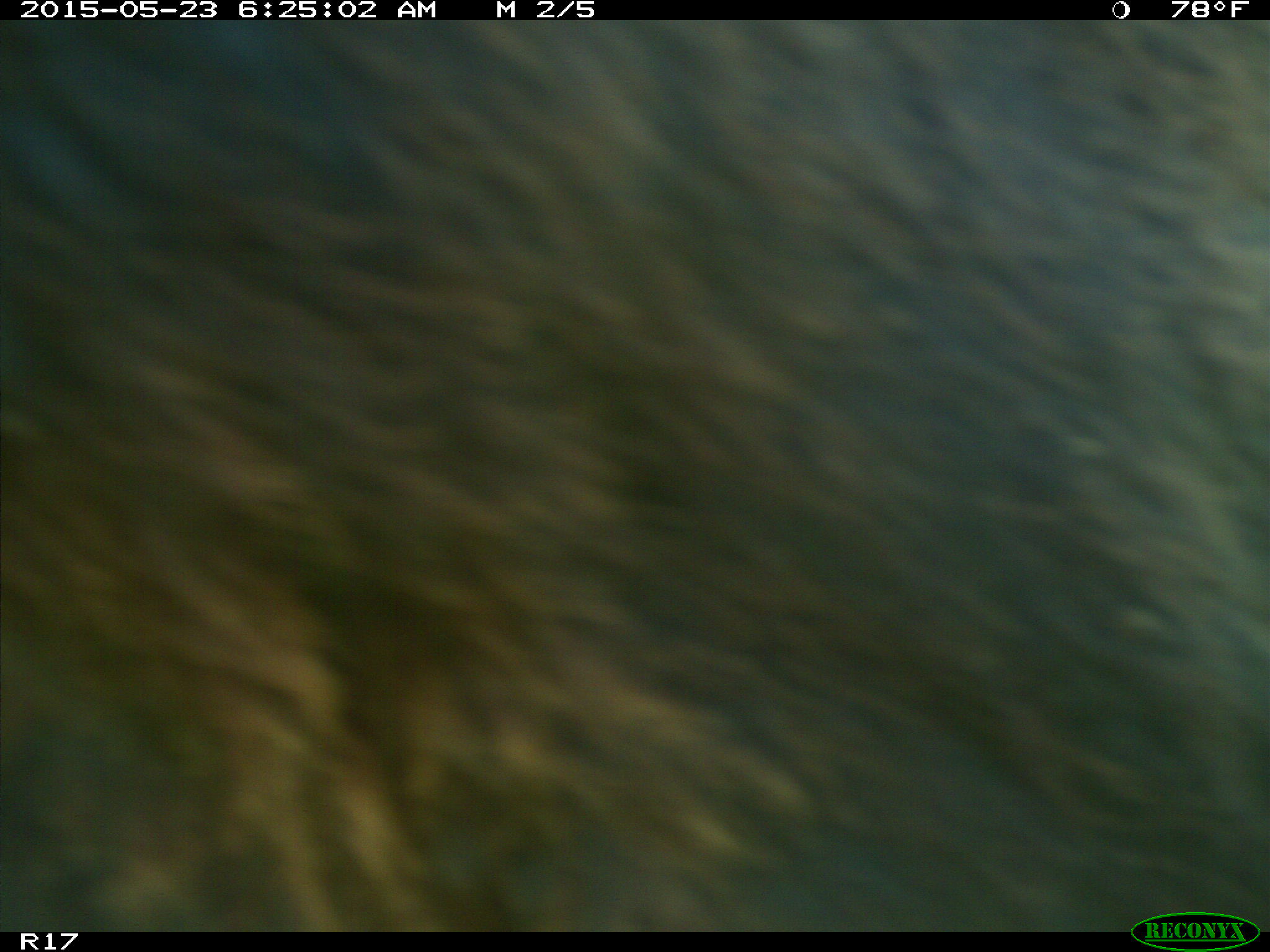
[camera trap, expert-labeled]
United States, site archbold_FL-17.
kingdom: Animalia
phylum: Chordata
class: Mammalia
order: Artiodactyla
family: Bovidae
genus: Bos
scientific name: Bos taurus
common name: domestic cow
Bos taurus (domestic cow).